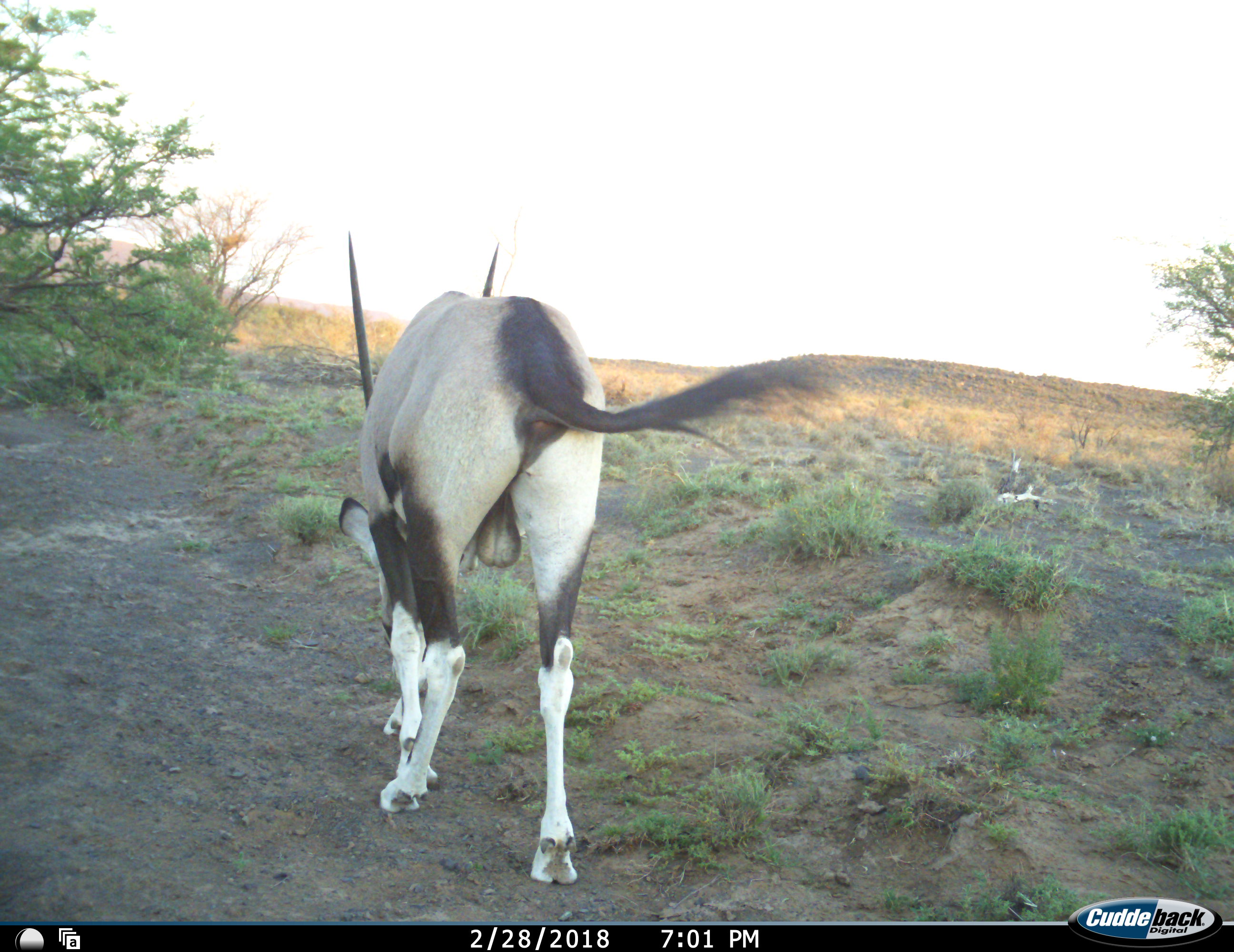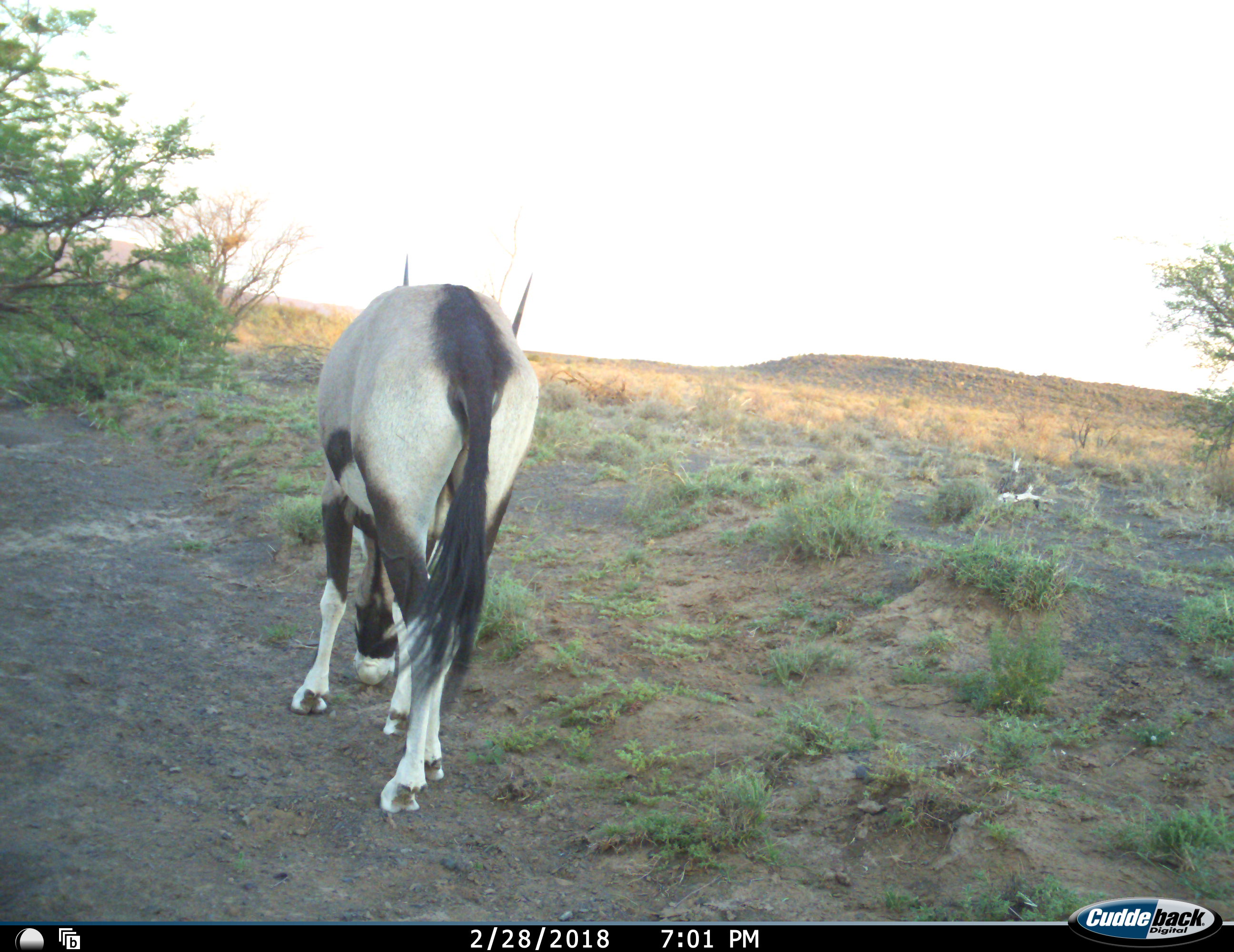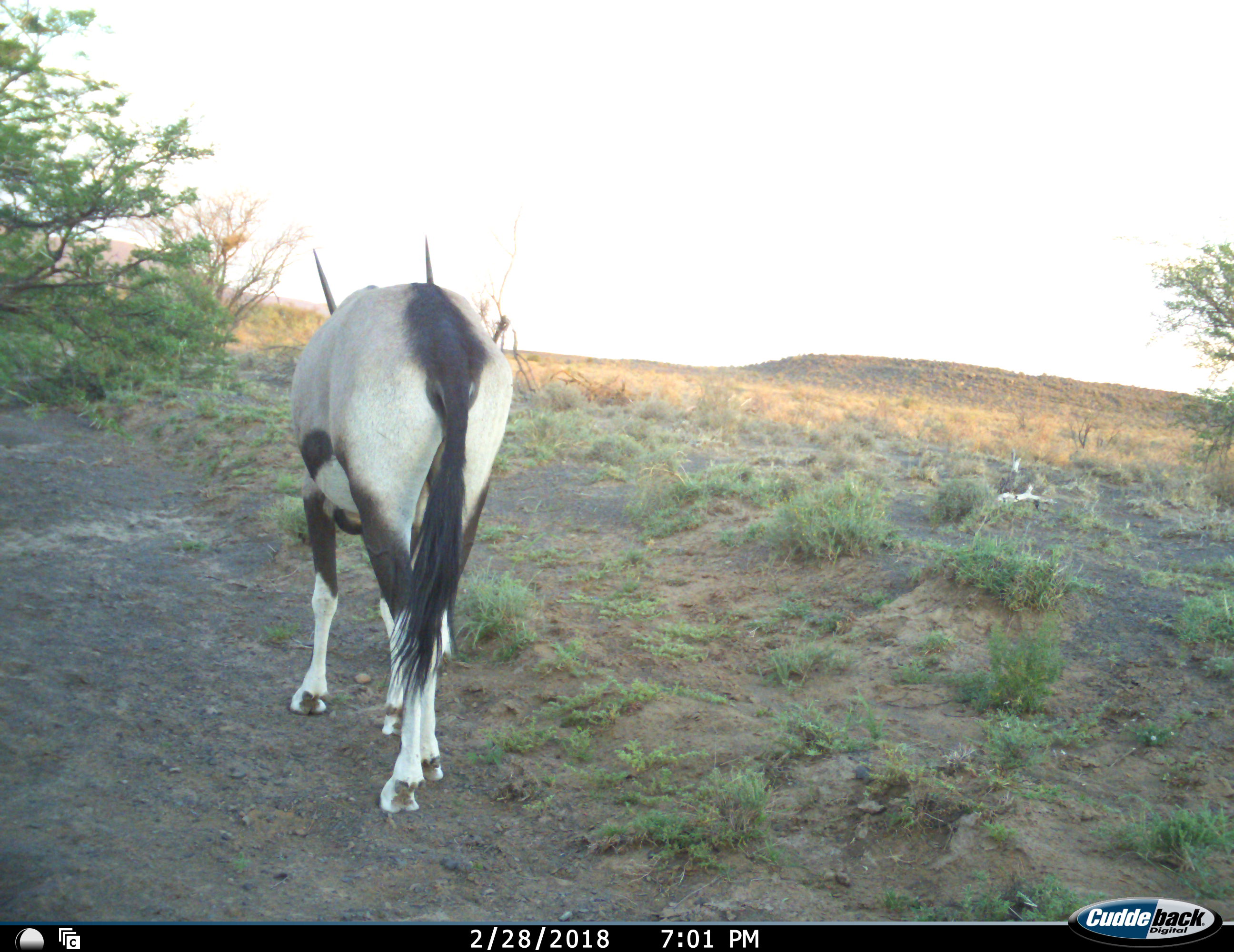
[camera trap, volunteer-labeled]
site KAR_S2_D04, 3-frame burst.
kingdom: Animalia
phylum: Chordata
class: Mammalia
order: Artiodactyla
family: Bovidae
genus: Oryx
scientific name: Oryx gazella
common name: gemsbok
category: oryx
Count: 1.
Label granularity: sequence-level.